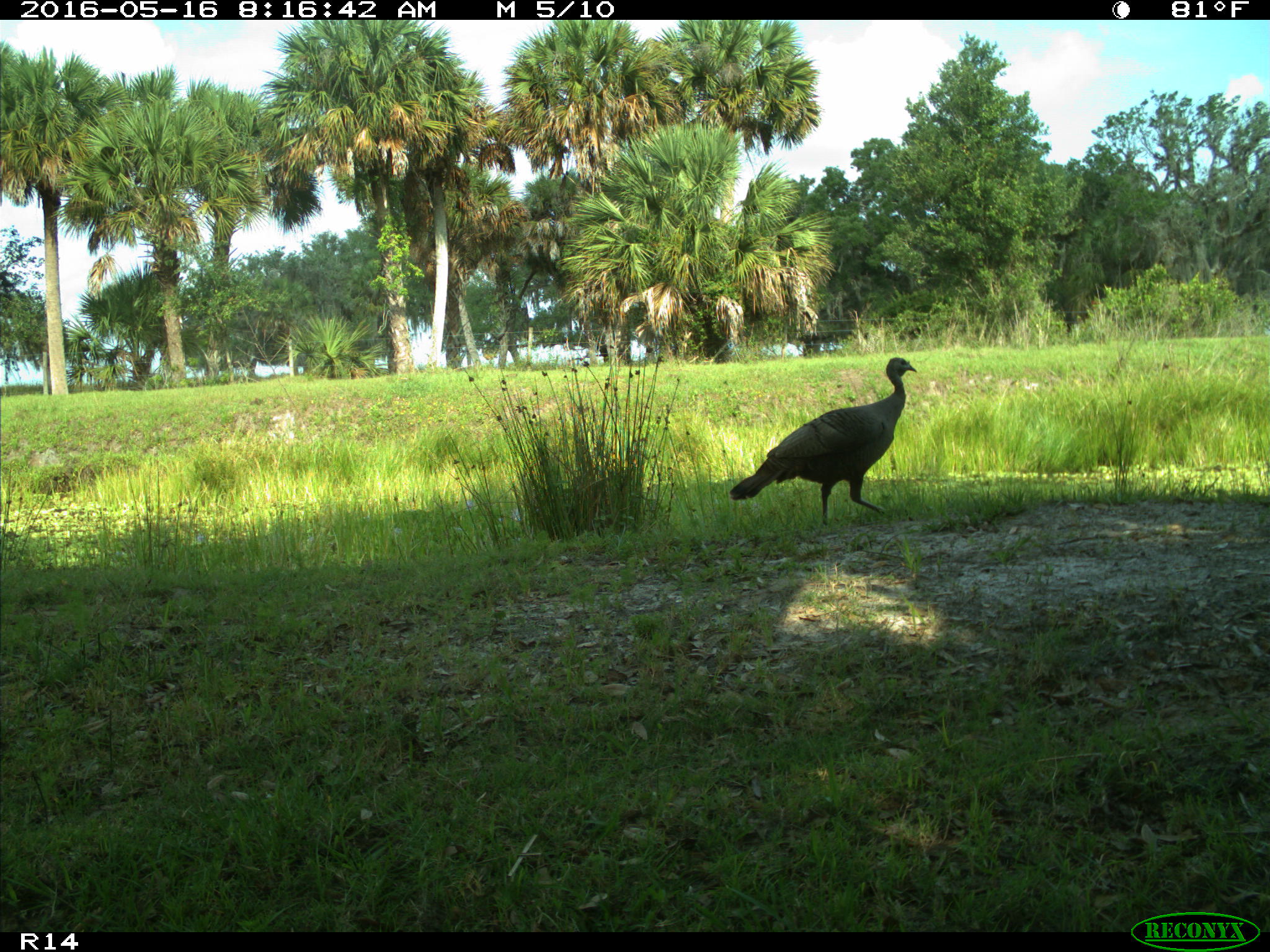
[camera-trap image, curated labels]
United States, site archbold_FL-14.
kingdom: Animalia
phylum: Chordata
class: Aves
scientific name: Aves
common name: birds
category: unidentified bird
Unidentified bird (birds) (Aves).